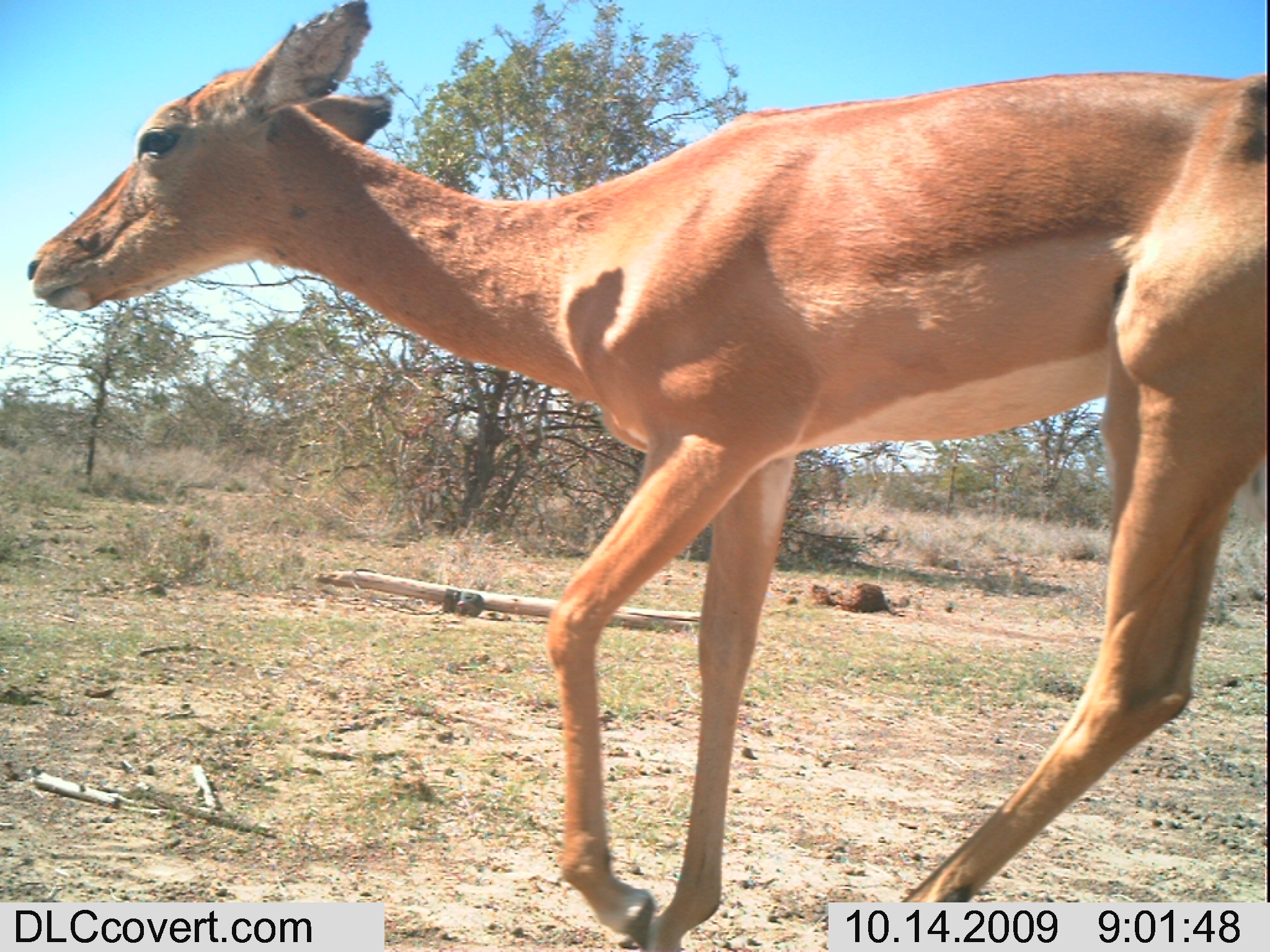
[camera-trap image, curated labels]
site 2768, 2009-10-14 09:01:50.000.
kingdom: Animalia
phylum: Chordata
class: Mammalia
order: Artiodactyla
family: Bovidae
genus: Aepyceros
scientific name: Aepyceros melampus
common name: impala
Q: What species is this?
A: Aepyceros melampus (impala).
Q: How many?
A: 1.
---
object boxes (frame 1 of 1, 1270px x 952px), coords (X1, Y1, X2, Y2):
aepyceros melampus: (8, 0, 1270, 952)